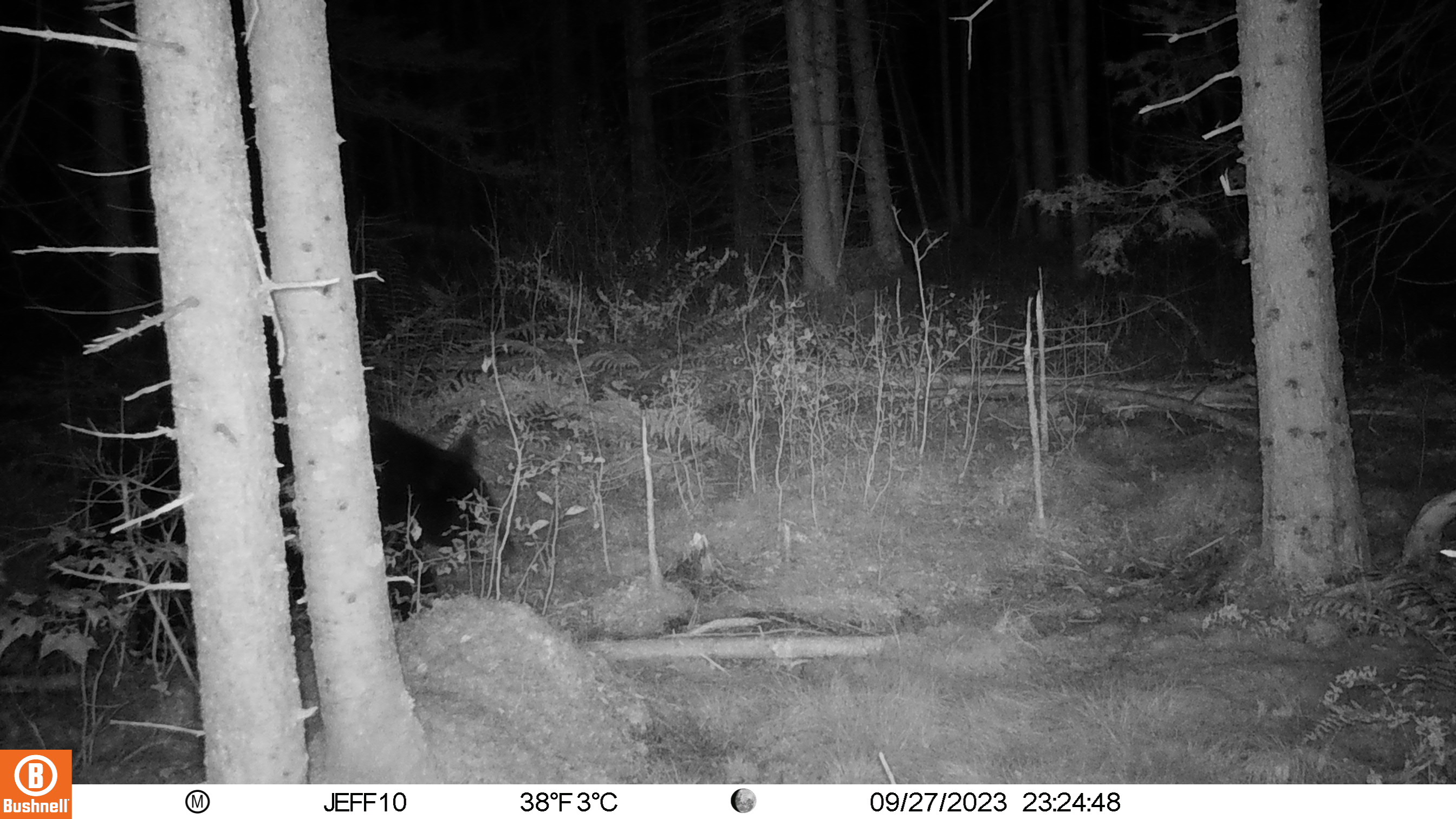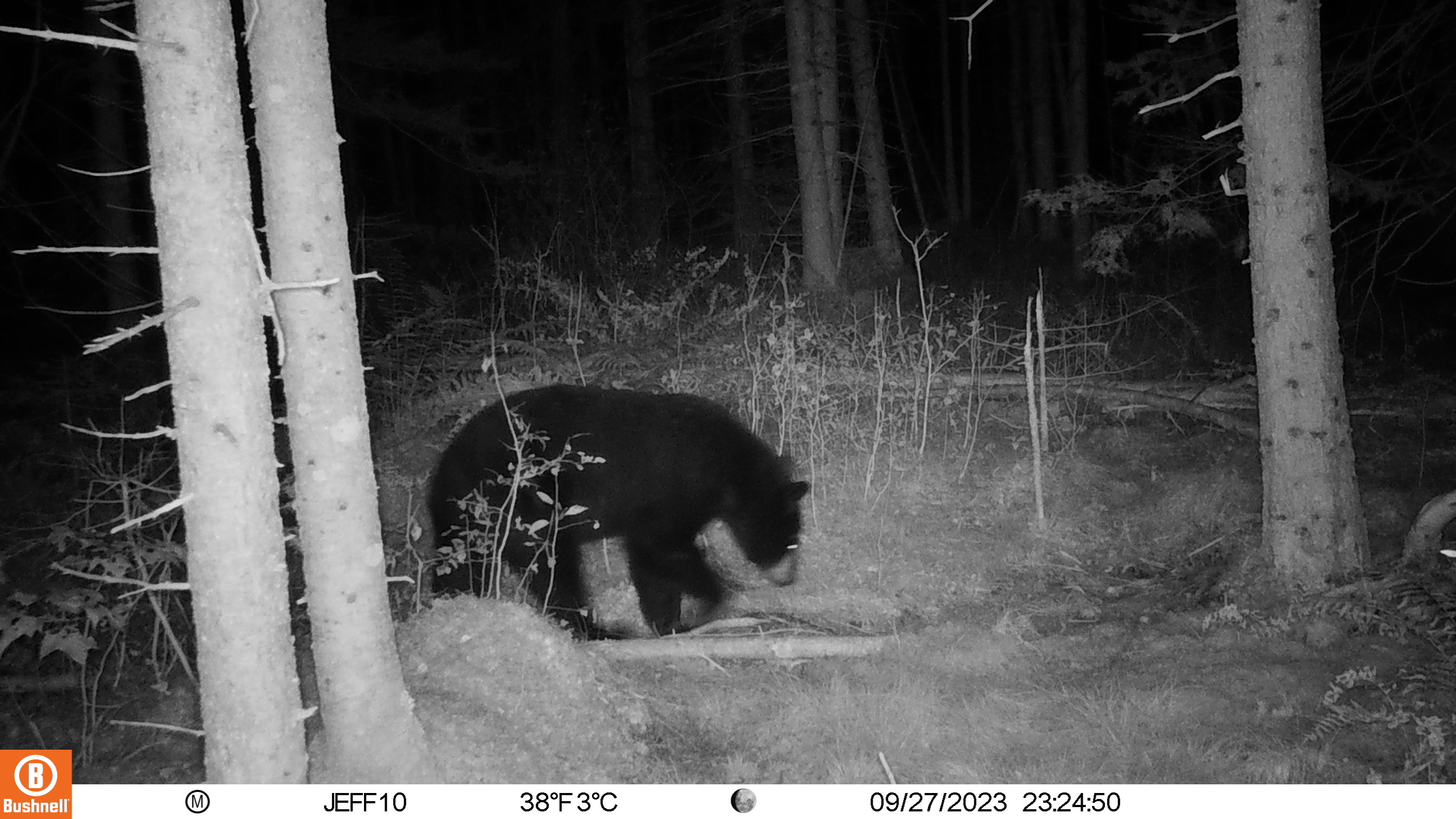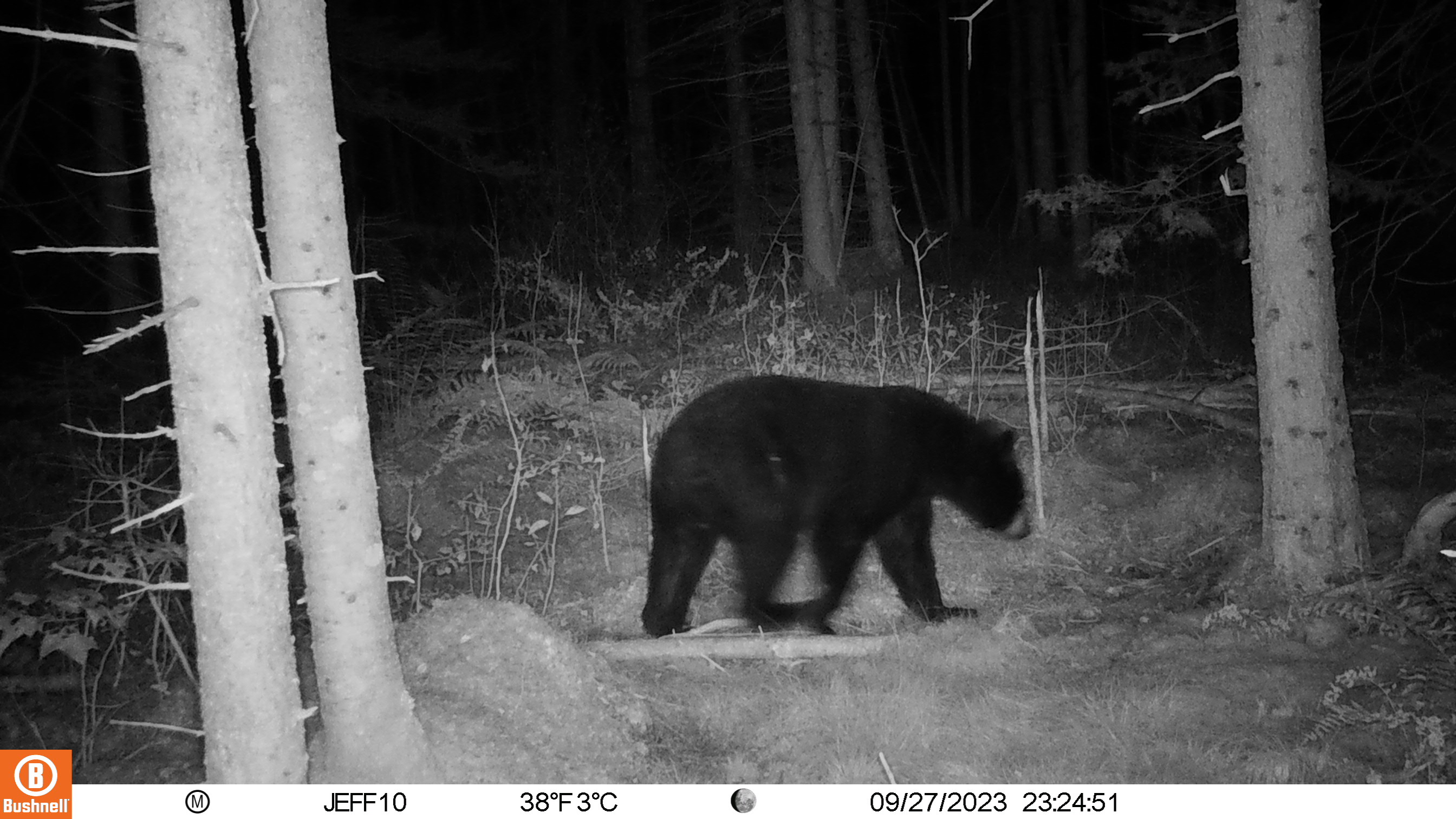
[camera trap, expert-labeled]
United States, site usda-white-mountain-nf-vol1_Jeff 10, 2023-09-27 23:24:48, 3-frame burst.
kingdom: Animalia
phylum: Chordata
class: Mammalia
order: Carnivora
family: Ursidae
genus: Ursus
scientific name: Ursus americanus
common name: black bear